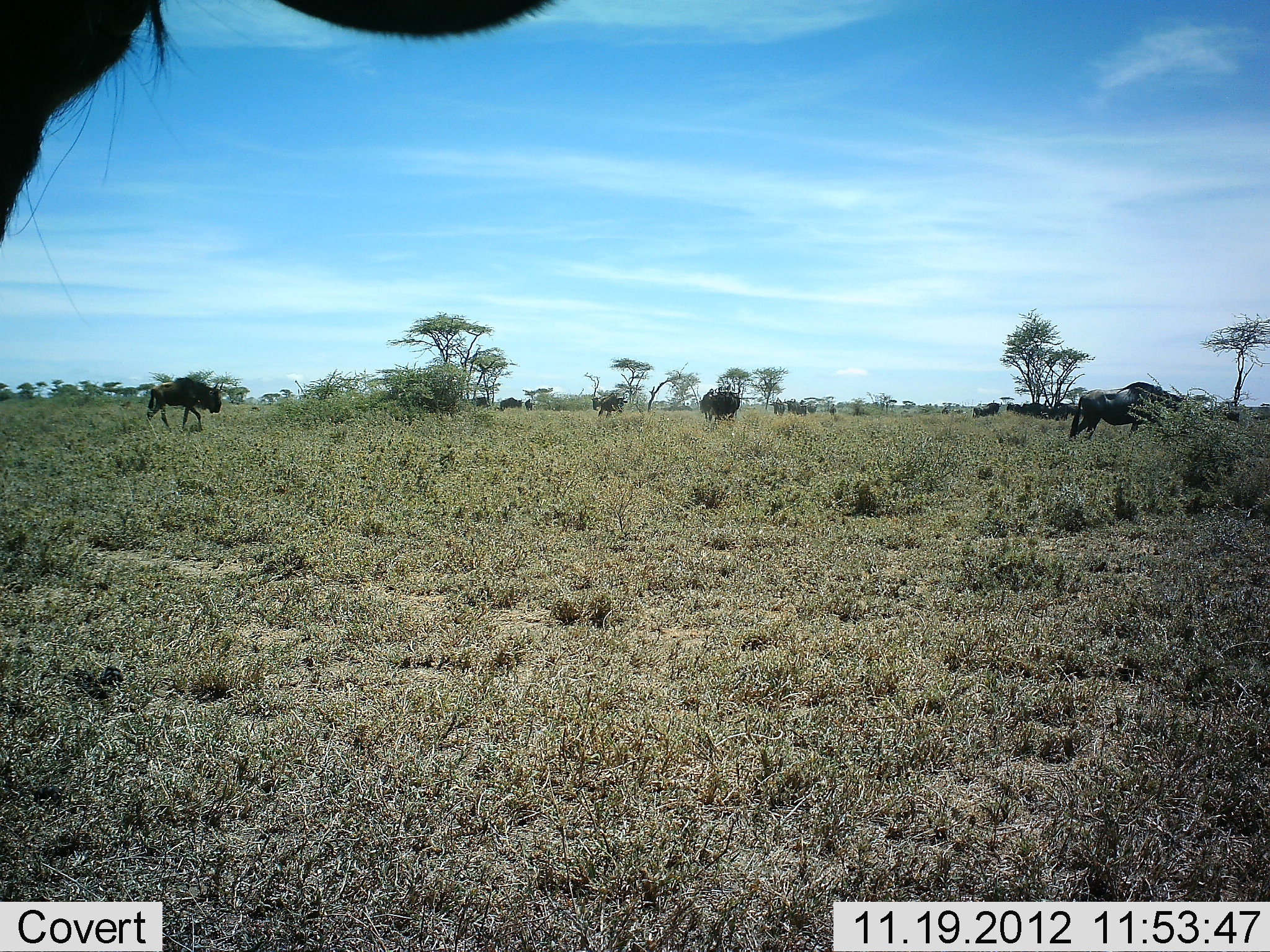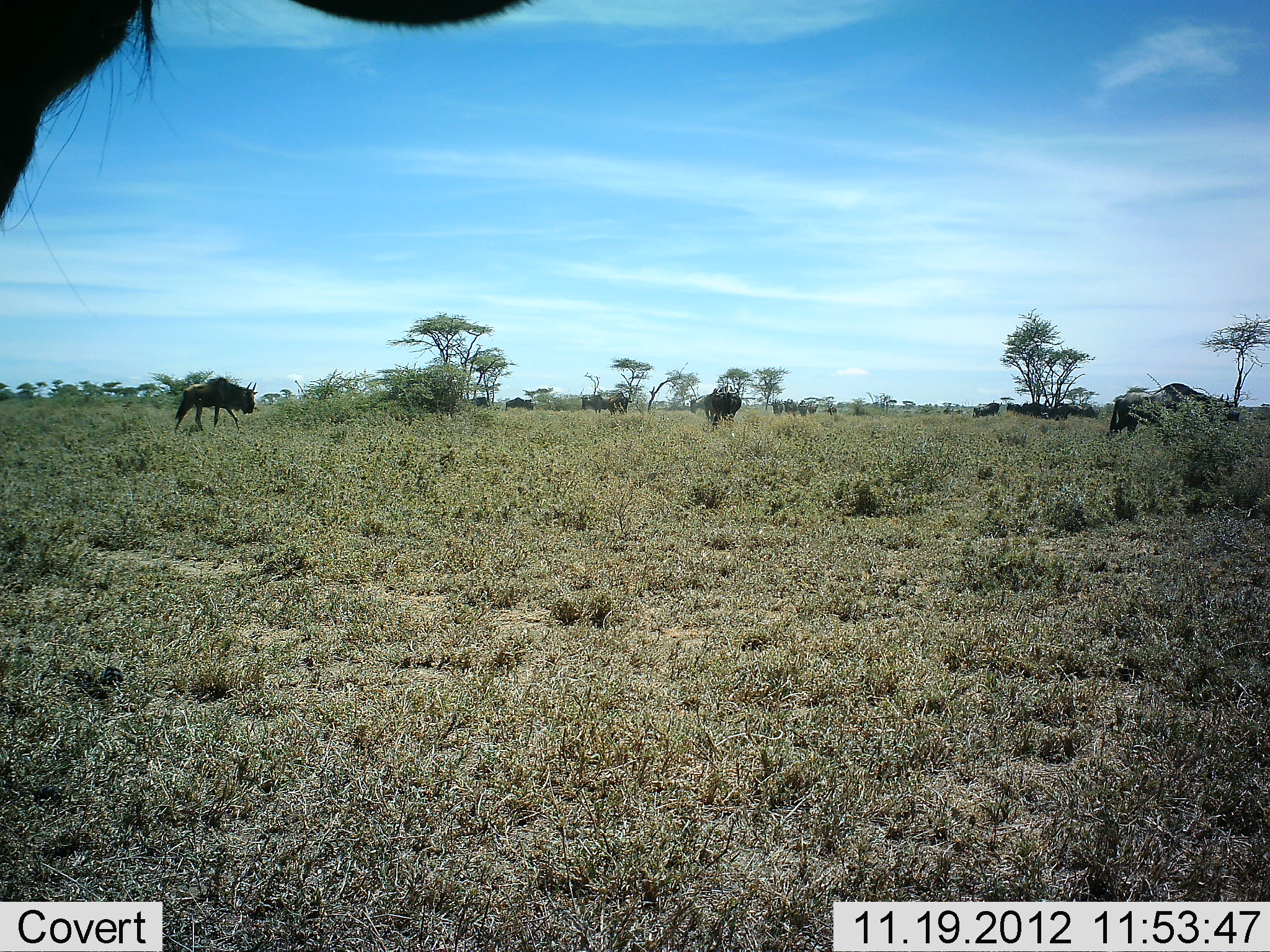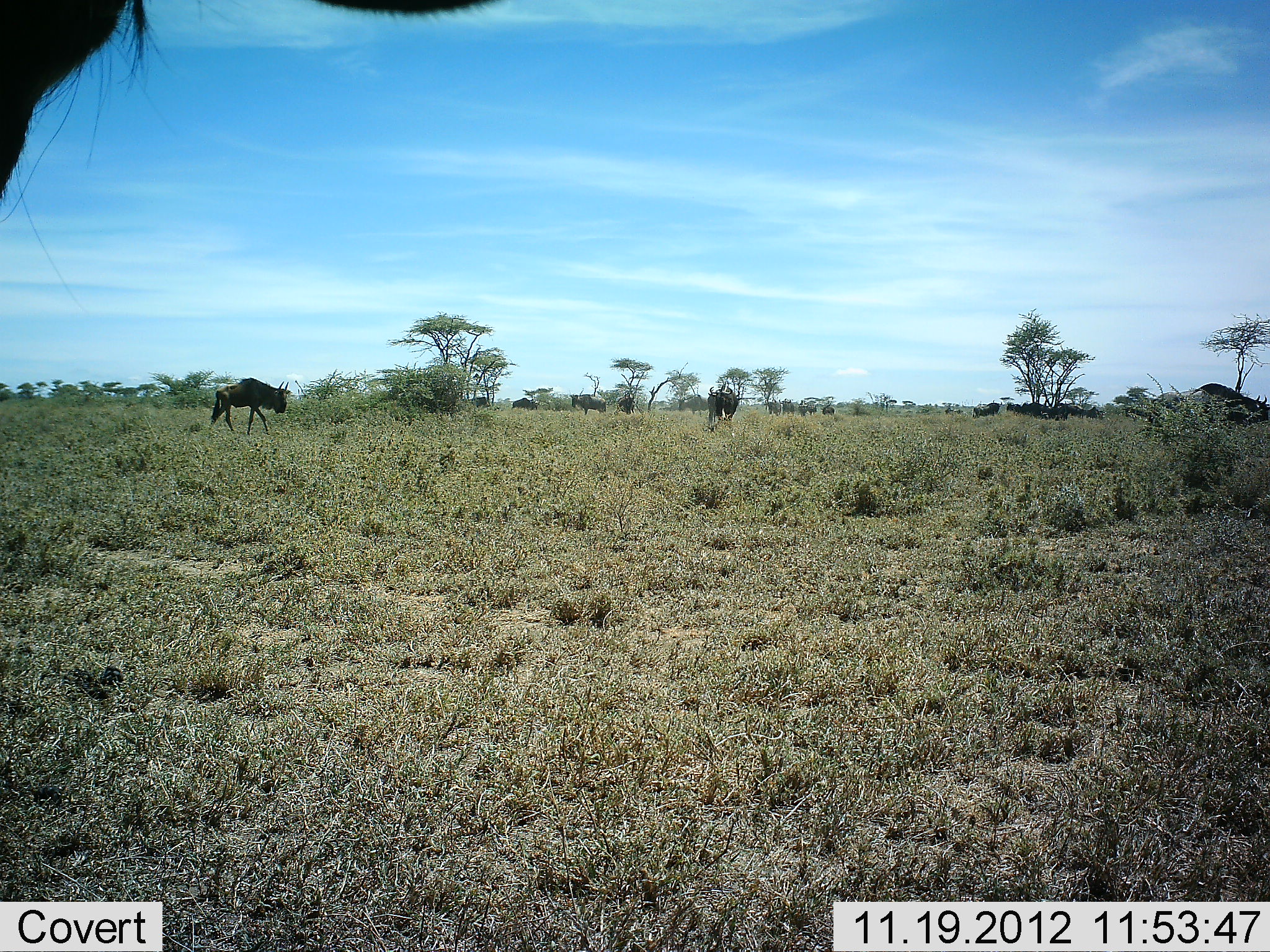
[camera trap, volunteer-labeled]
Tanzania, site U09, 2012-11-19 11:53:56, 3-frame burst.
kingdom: Animalia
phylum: Chordata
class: Mammalia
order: Artiodactyla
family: Bovidae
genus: Connochaetes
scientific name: Connochaetes taurinus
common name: blue wildebeest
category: wildebeest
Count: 11-50.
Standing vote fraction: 50%.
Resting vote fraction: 10%.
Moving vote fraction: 100%.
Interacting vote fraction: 0%.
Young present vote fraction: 0%.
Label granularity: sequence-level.